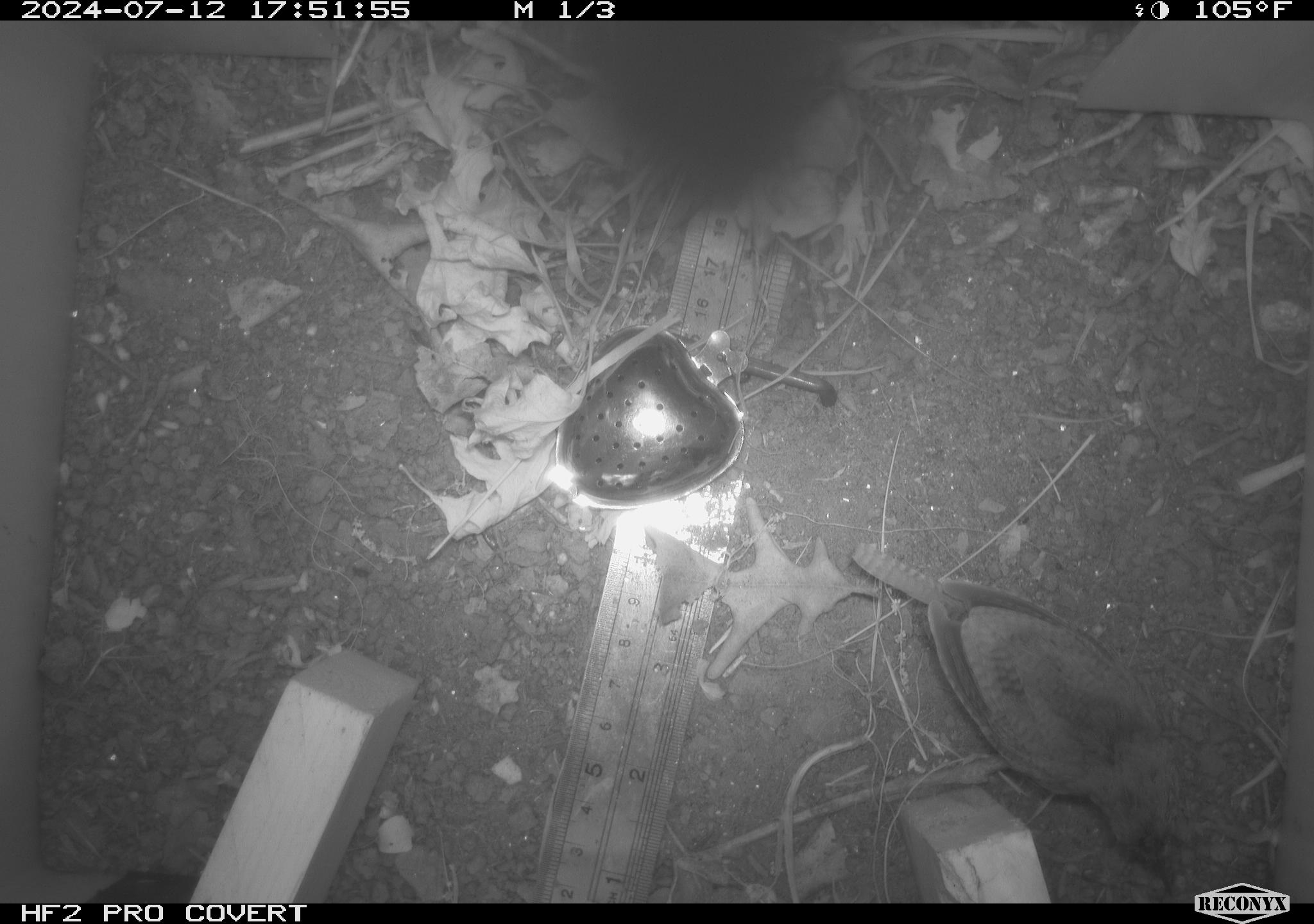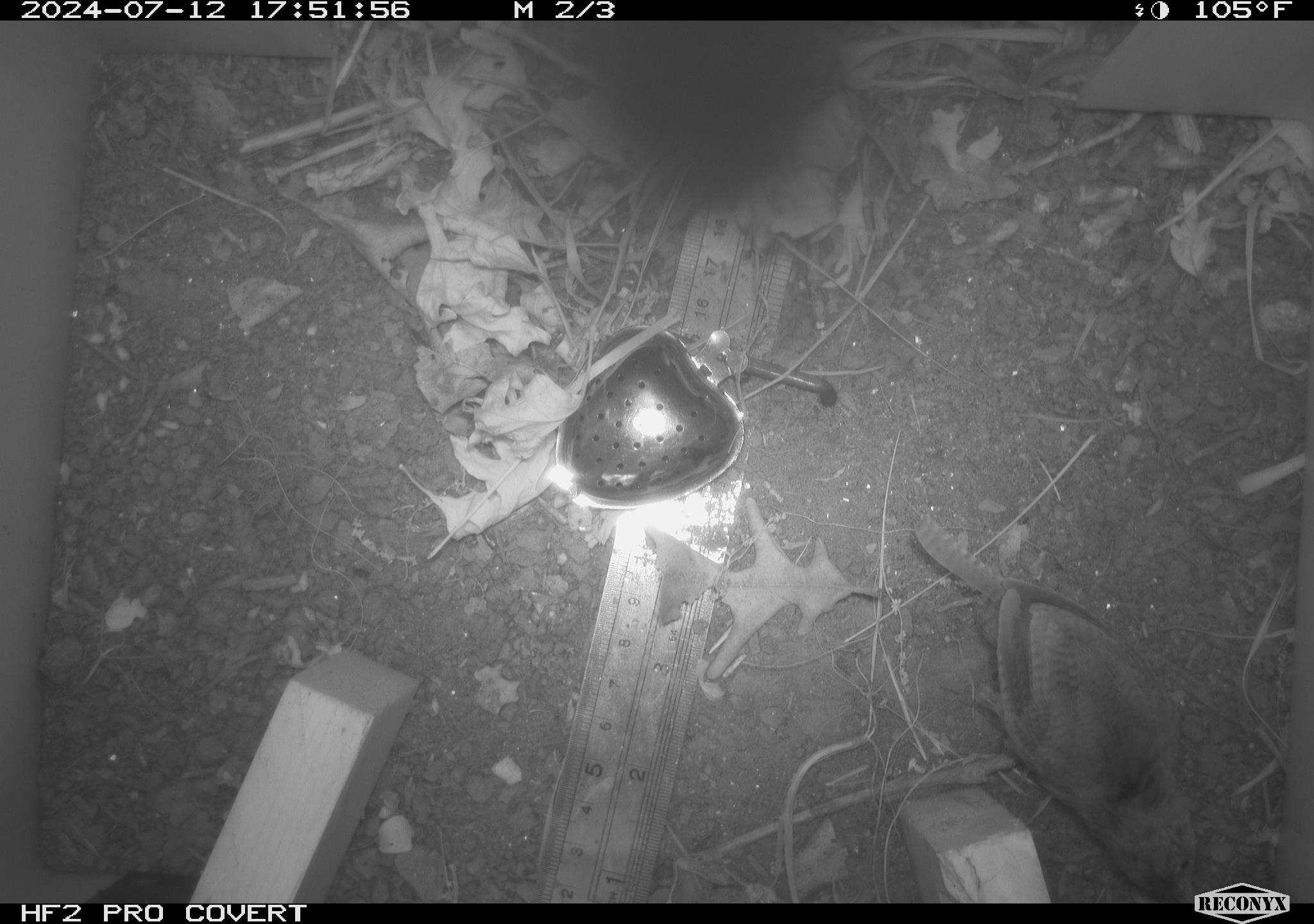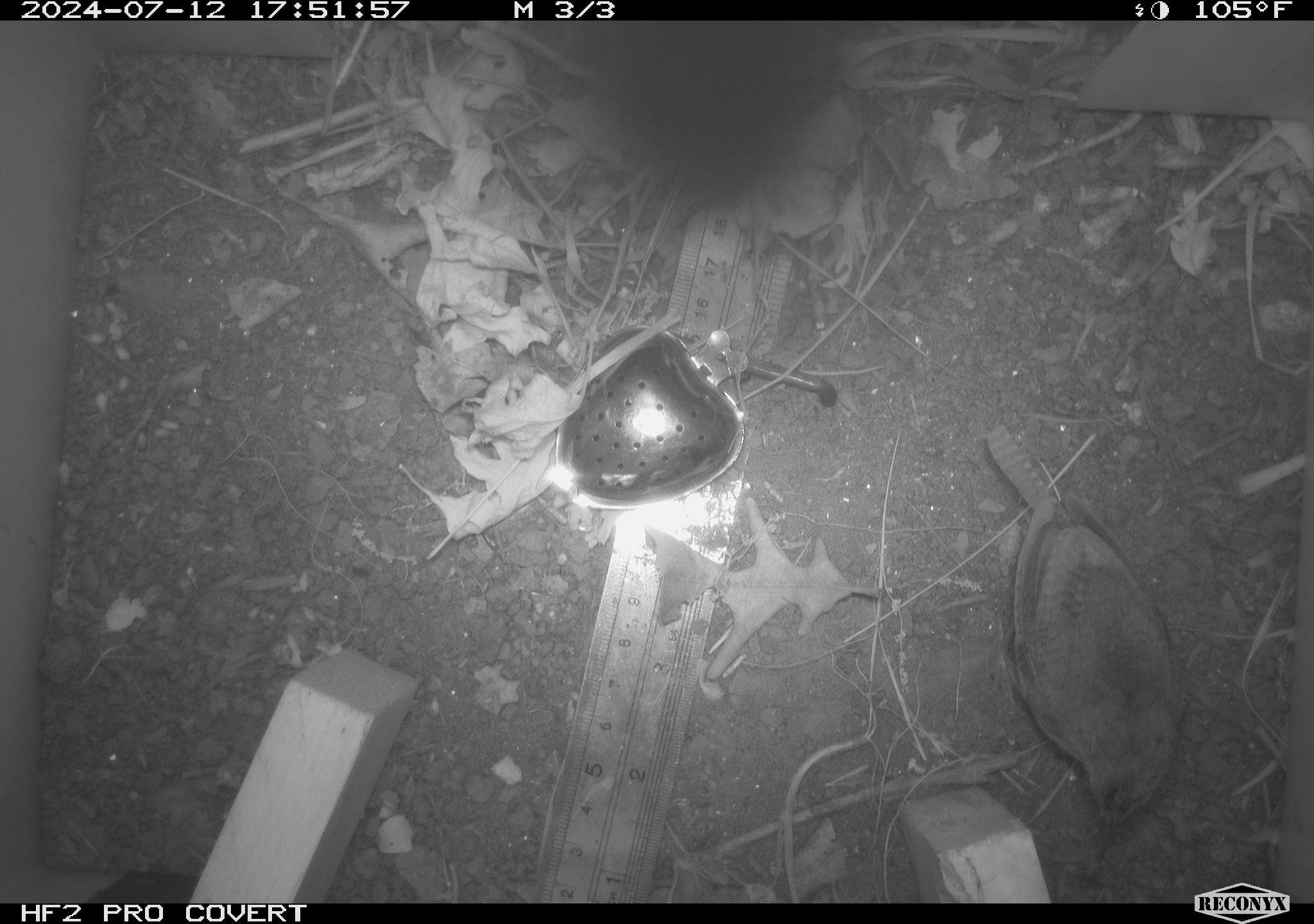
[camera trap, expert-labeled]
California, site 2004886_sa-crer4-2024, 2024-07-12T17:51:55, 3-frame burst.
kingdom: Animalia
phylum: Chordata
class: Aves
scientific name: Aves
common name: bird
Bird (Aves).